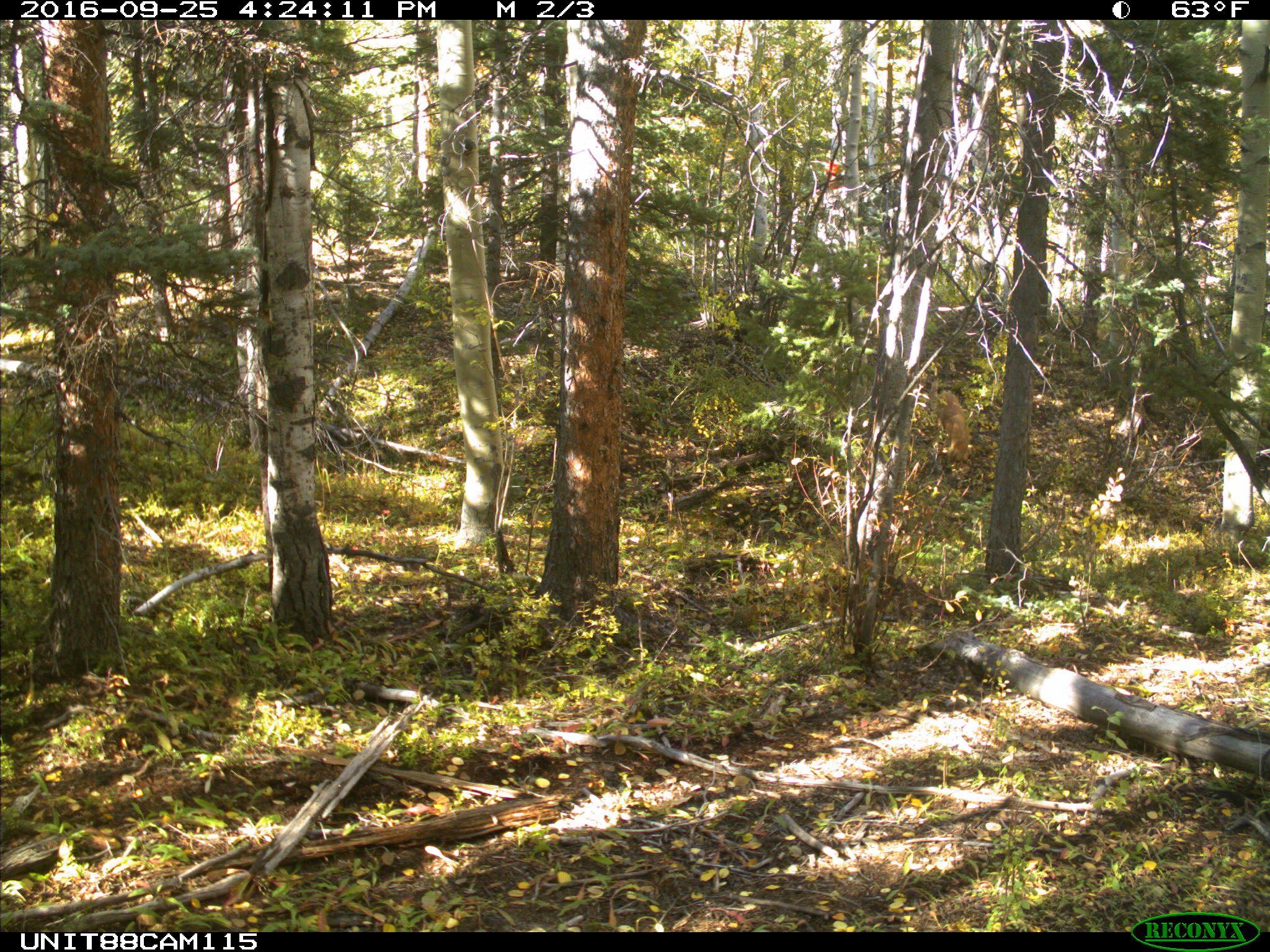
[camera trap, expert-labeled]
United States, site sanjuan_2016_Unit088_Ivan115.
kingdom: Animalia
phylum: Chordata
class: Mammalia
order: Carnivora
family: Canidae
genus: Canis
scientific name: Canis familiaris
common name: domestic dog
Canis familiaris (domestic dog).